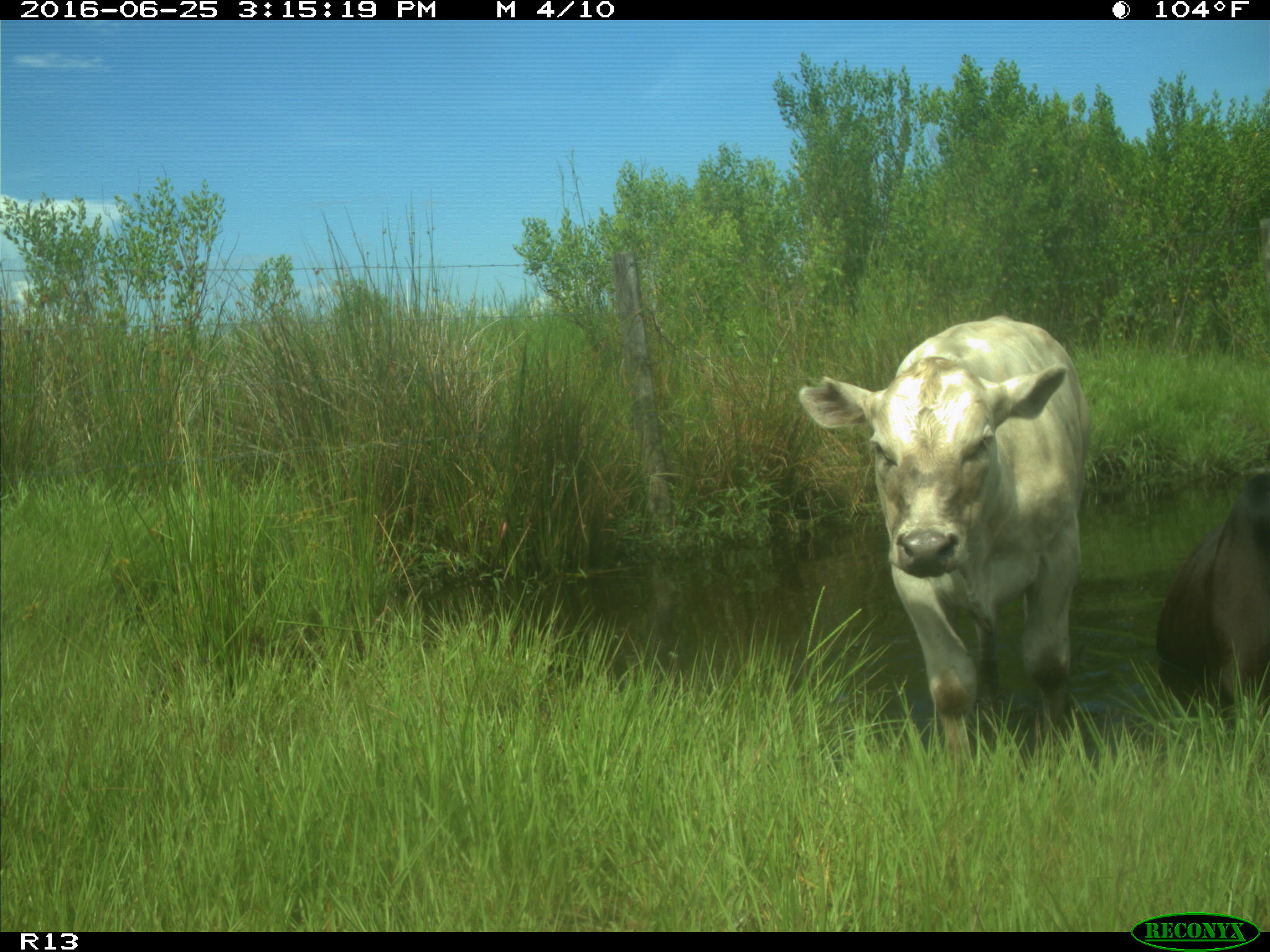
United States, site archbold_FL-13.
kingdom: Animalia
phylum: Chordata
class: Mammalia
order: Artiodactyla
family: Bovidae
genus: Bos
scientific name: Bos taurus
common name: domestic cow